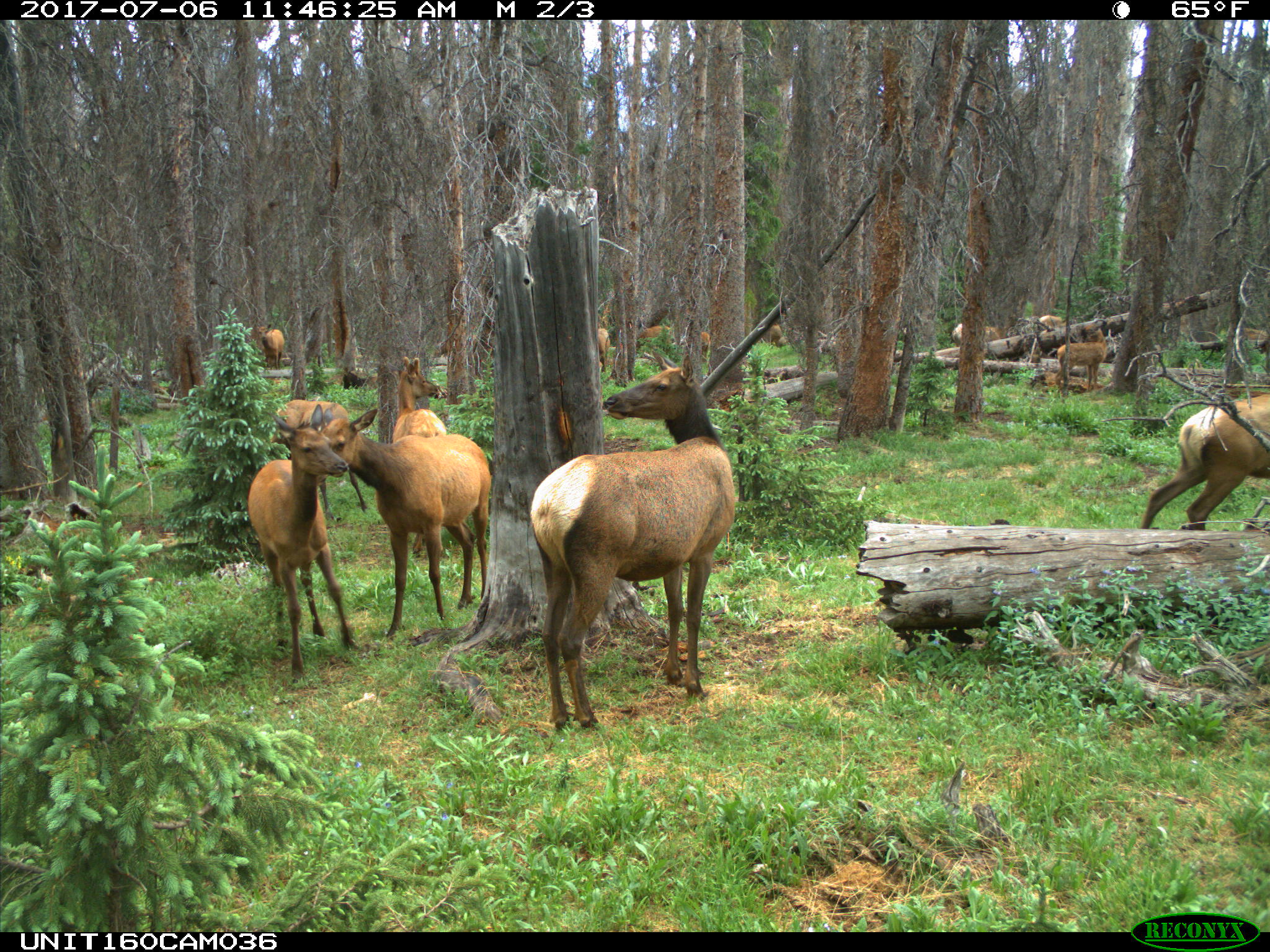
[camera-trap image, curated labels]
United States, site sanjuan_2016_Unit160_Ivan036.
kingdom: Animalia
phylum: Chordata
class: Mammalia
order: Artiodactyla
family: Cervidae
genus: Cervus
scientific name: Cervus elaphus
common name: red deer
Cervus elaphus (red deer).